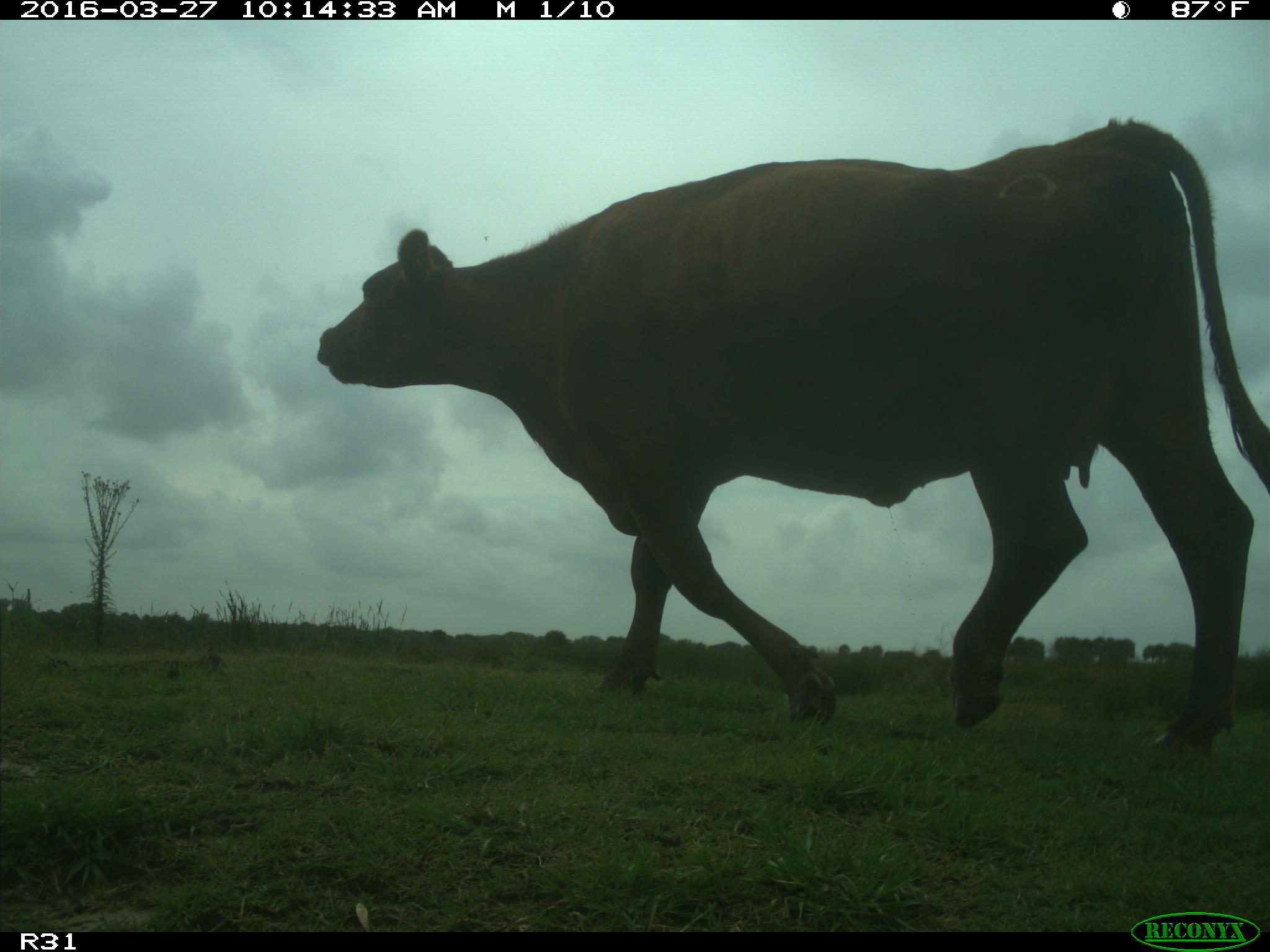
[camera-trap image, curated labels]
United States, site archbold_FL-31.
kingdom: Animalia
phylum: Chordata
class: Mammalia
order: Artiodactyla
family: Bovidae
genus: Bos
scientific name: Bos taurus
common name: domestic cow